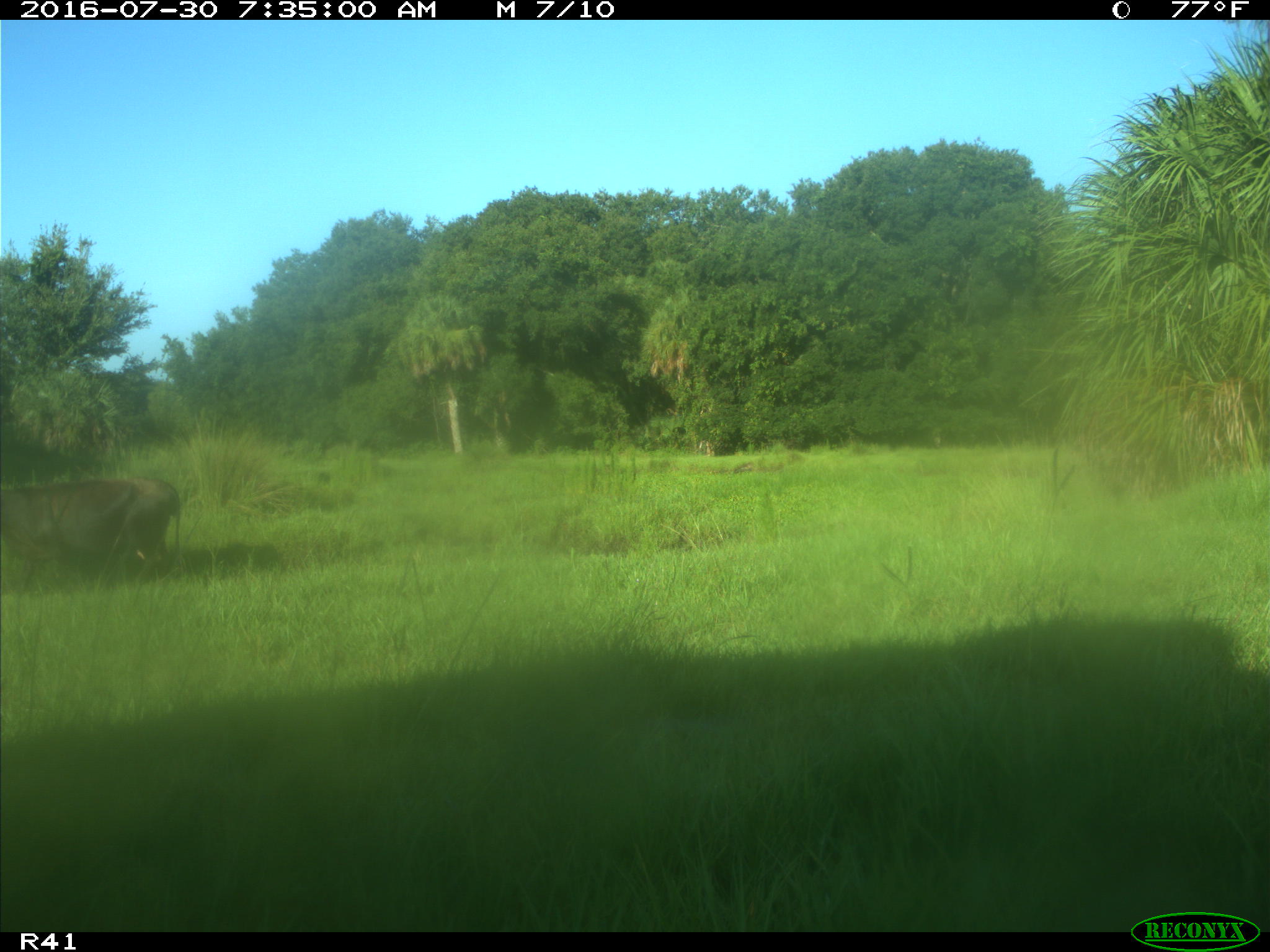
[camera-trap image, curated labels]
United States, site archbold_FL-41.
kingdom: Animalia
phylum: Chordata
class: Mammalia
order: Artiodactyla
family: Bovidae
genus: Bos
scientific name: Bos taurus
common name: domestic cow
Bos taurus (domestic cow).